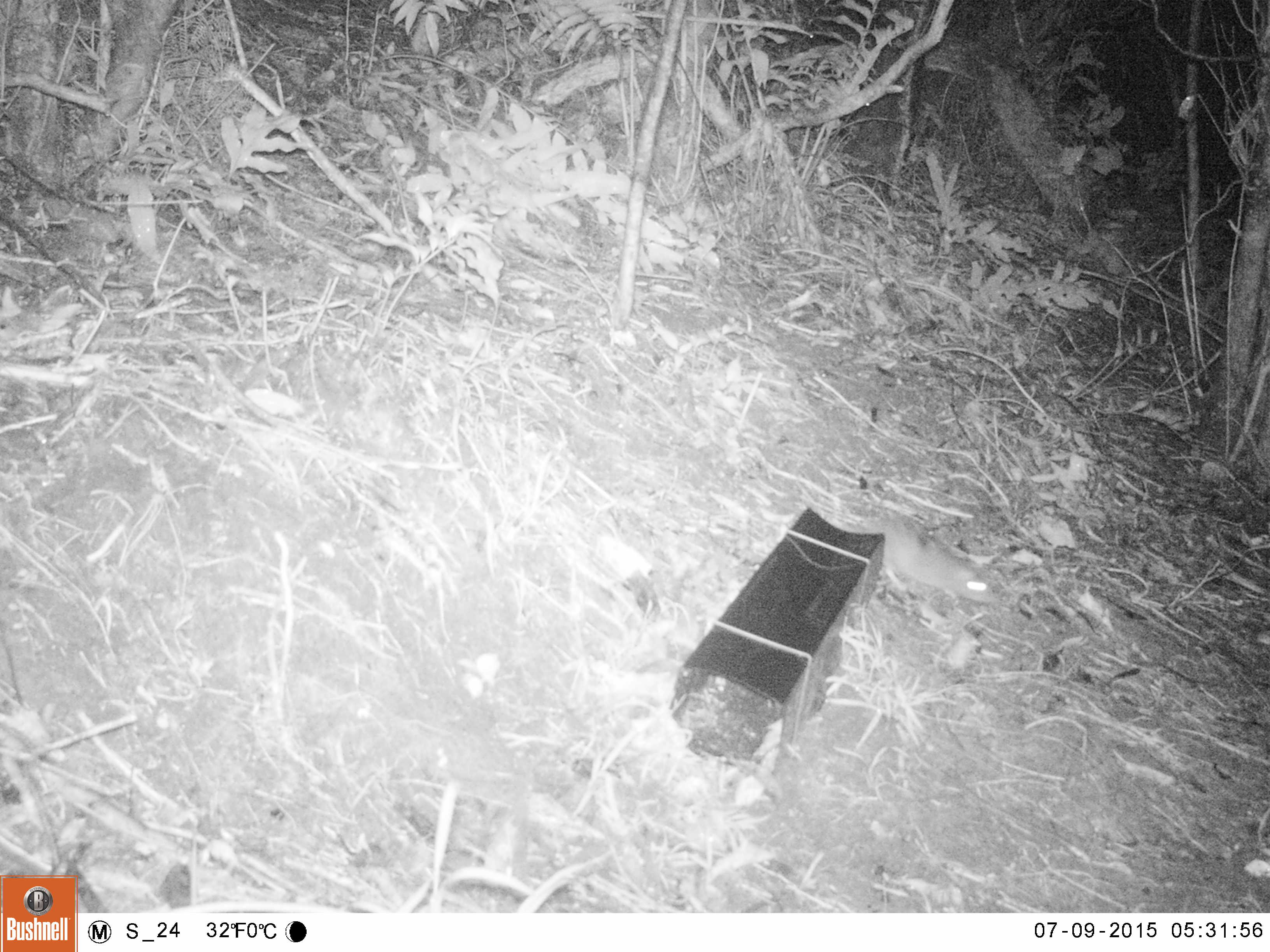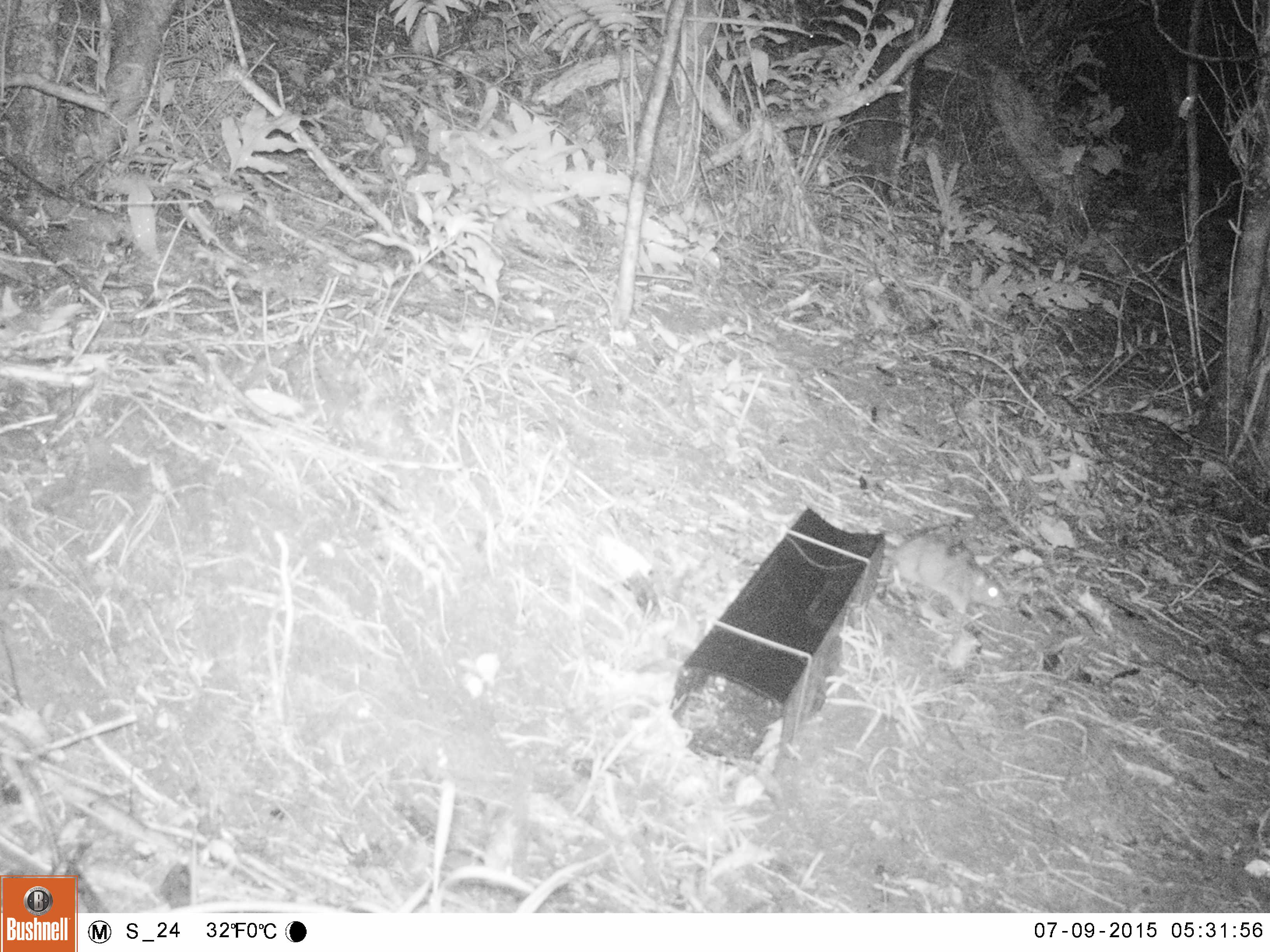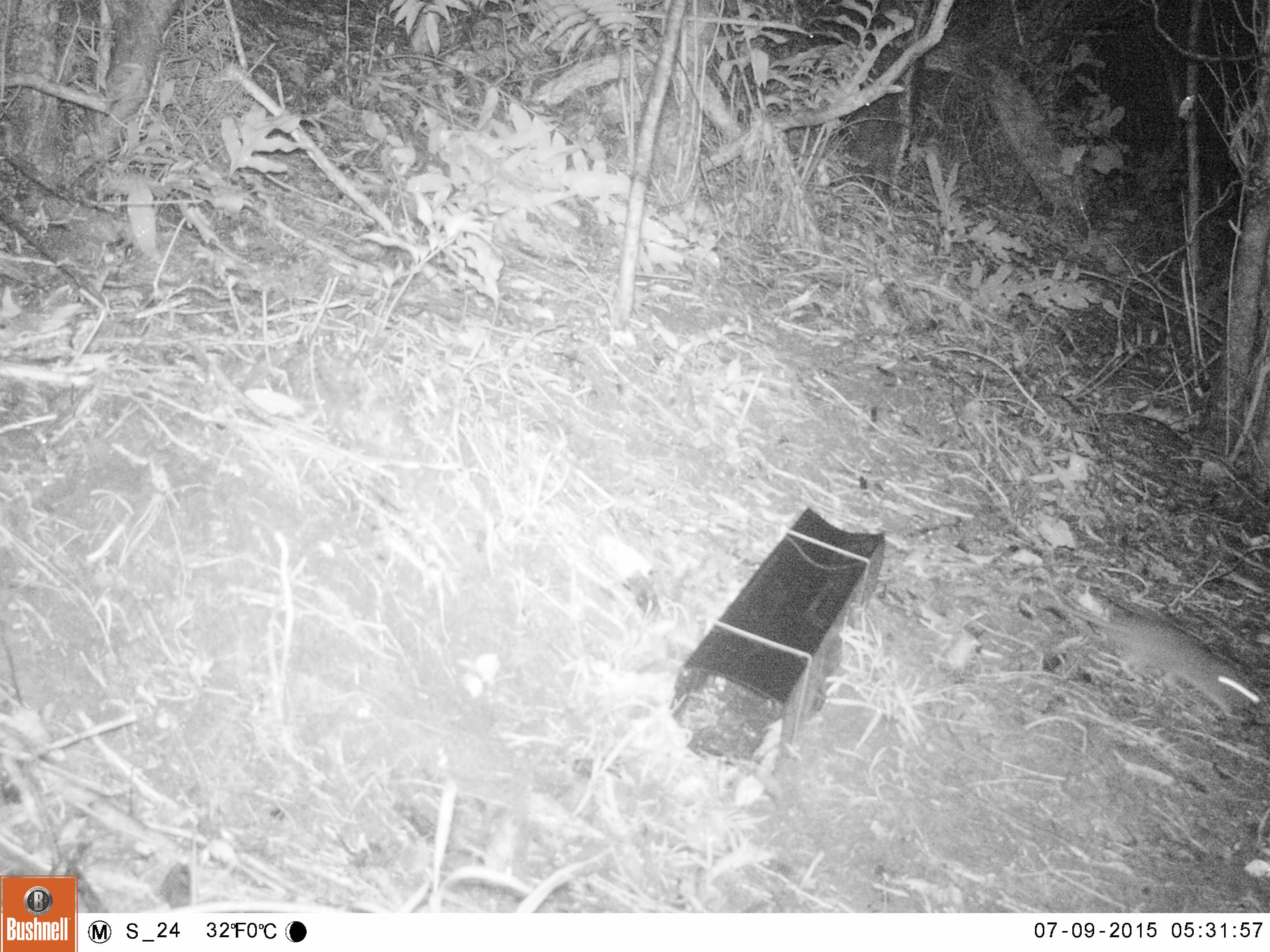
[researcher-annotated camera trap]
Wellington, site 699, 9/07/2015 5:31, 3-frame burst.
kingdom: Animalia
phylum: Chordata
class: Mammalia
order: Rodentia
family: Muridae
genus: Rattus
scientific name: Rattus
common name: rat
Rat (Rattus).